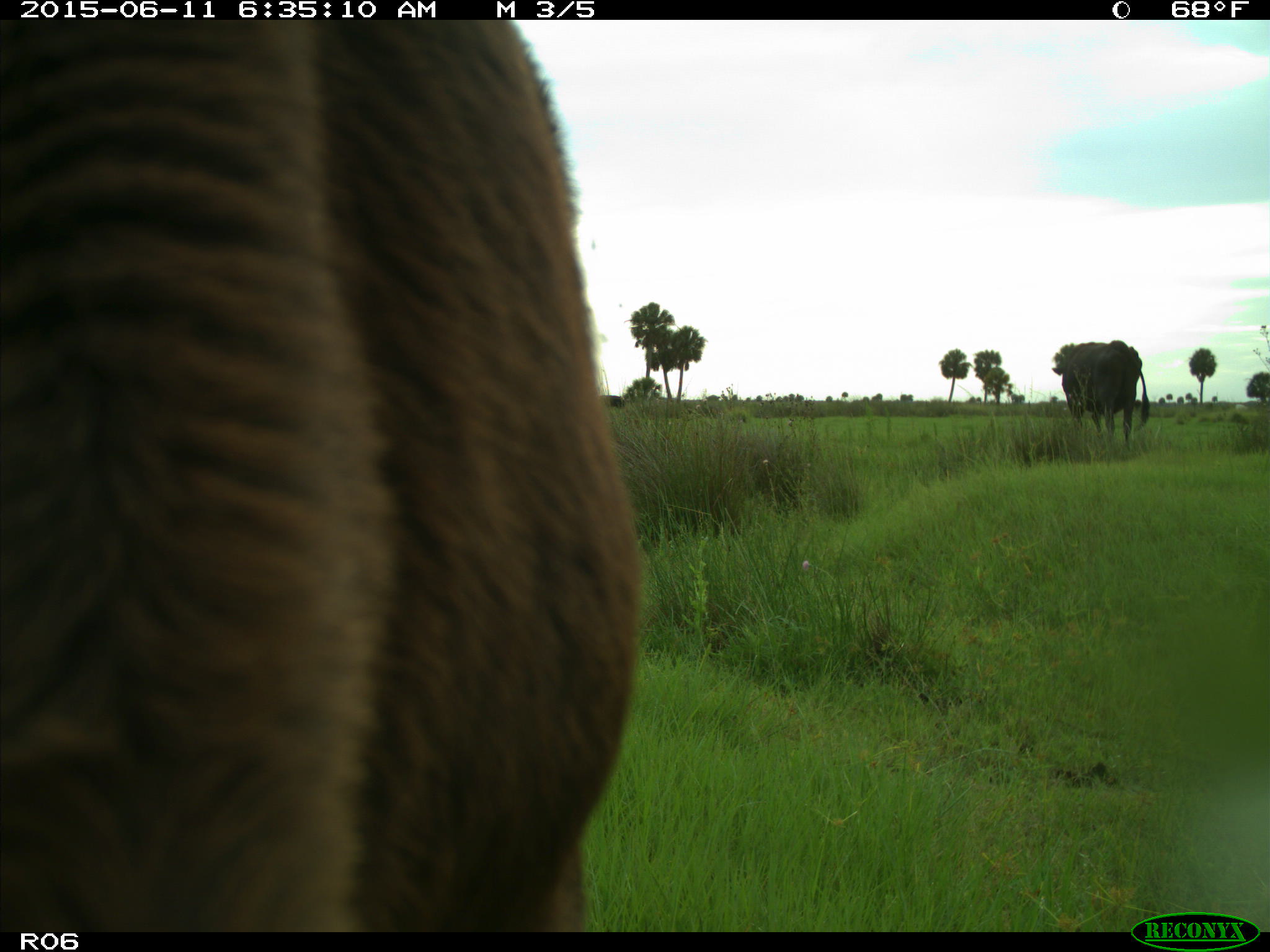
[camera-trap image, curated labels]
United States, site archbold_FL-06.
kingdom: Animalia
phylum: Chordata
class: Mammalia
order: Artiodactyla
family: Bovidae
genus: Bos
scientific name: Bos taurus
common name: domestic cow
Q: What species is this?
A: Bos taurus (domestic cow).